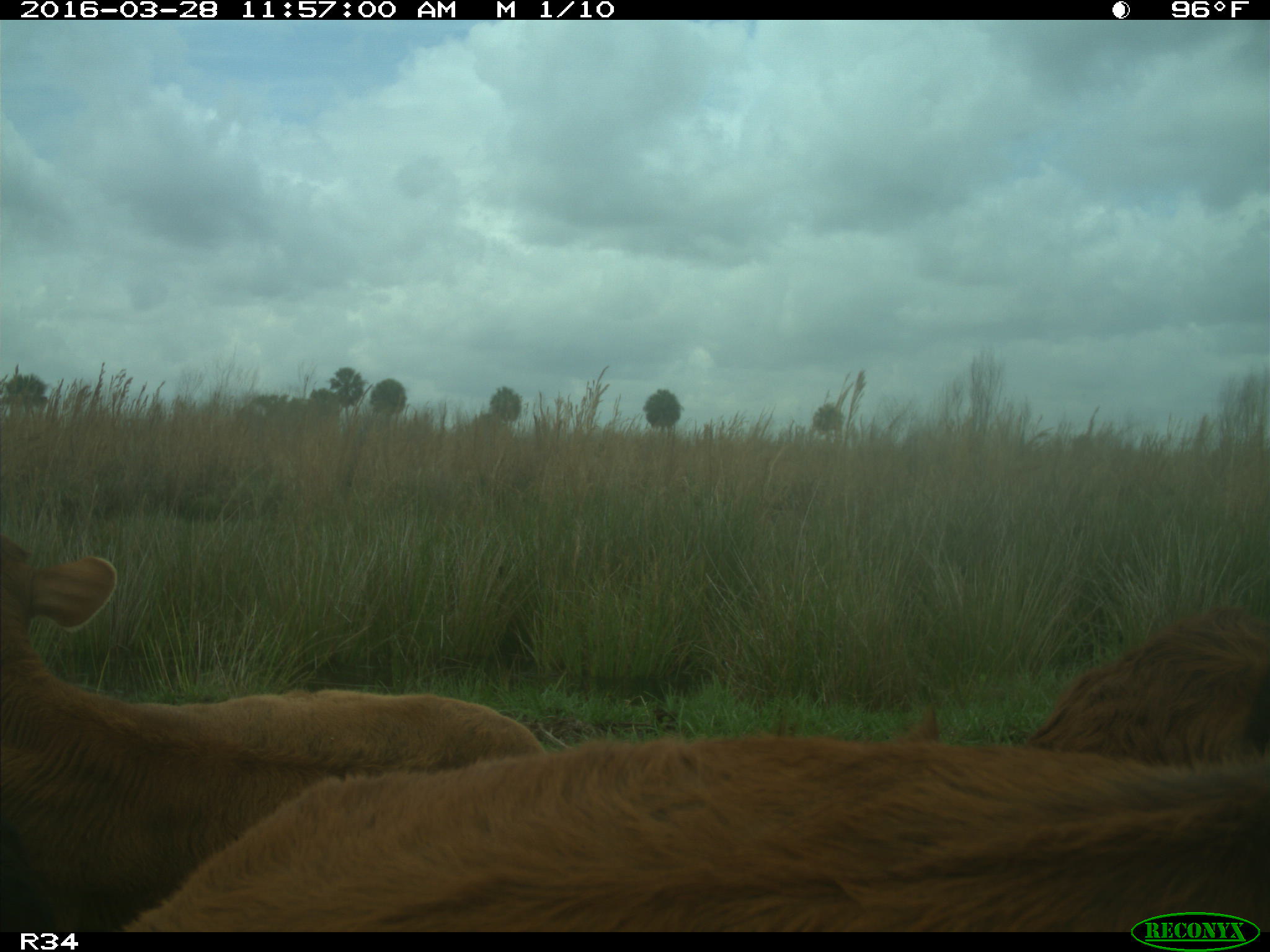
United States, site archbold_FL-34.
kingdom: Animalia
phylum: Chordata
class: Mammalia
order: Artiodactyla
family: Bovidae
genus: Bos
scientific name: Bos taurus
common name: domestic cow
Bos taurus (domestic cow).